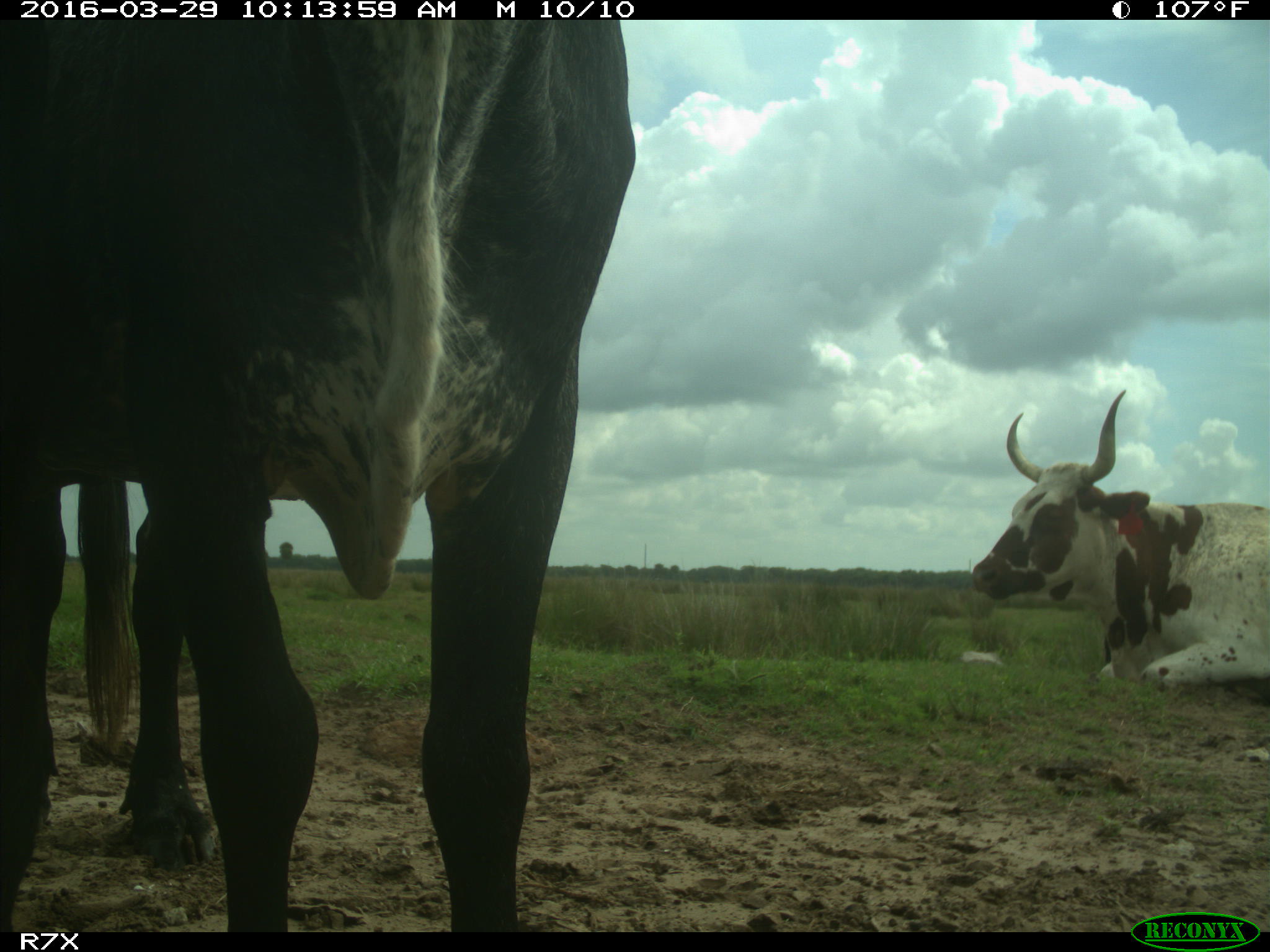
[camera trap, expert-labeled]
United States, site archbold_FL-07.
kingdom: Animalia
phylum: Chordata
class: Mammalia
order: Artiodactyla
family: Bovidae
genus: Bos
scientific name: Bos taurus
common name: domestic cow